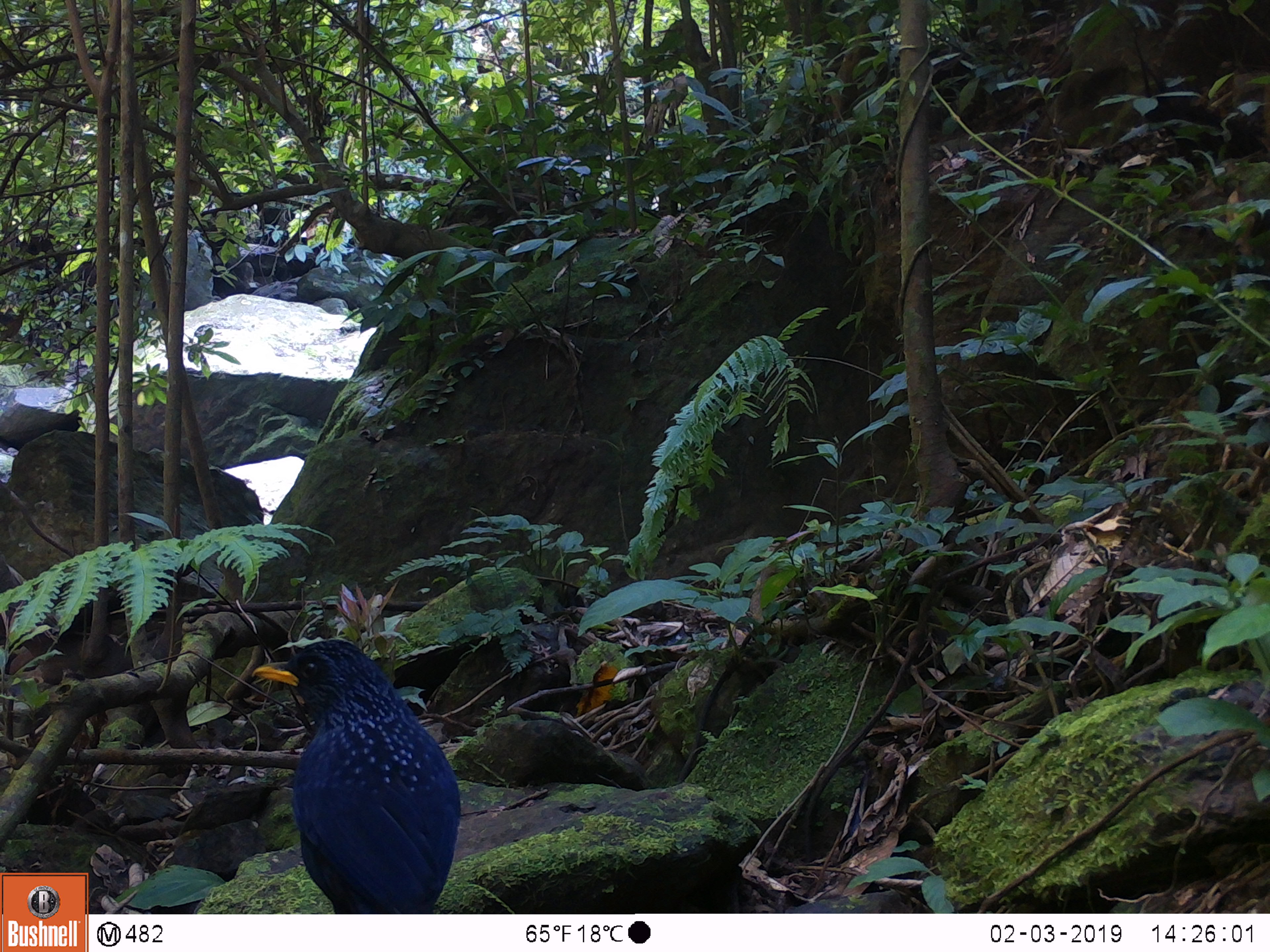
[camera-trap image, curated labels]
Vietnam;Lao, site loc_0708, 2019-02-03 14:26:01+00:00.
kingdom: Animalia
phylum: Chordata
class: Aves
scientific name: Aves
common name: bird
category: unidentified bird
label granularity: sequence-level